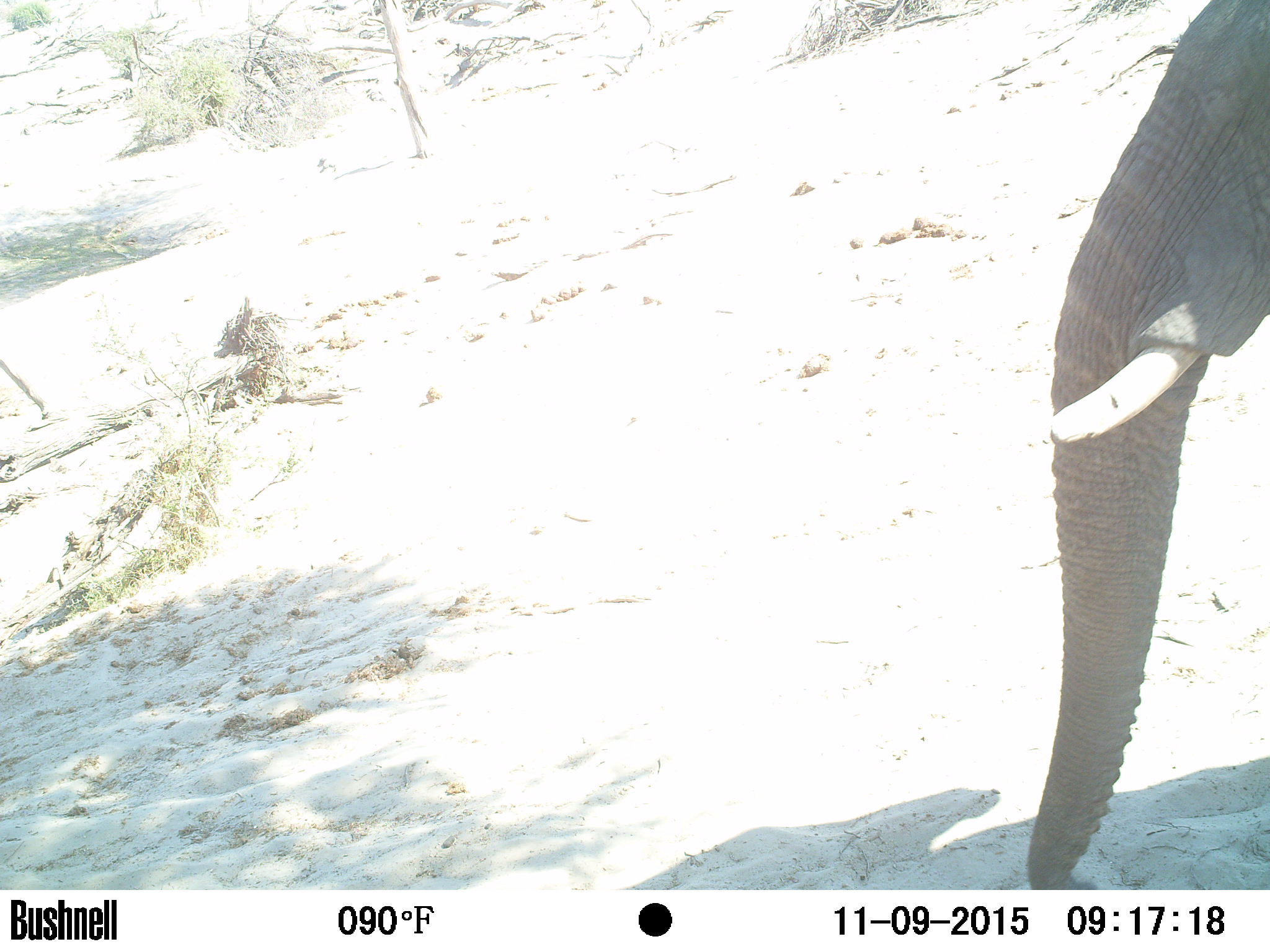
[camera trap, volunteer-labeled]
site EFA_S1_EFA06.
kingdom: Animalia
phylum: Chordata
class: Mammalia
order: Proboscidea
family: Elephantidae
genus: Loxodonta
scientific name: Loxodonta africana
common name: african bush elephant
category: elephant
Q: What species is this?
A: Elephant (african bush elephant) (Loxodonta africana).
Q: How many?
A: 1.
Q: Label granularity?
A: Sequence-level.